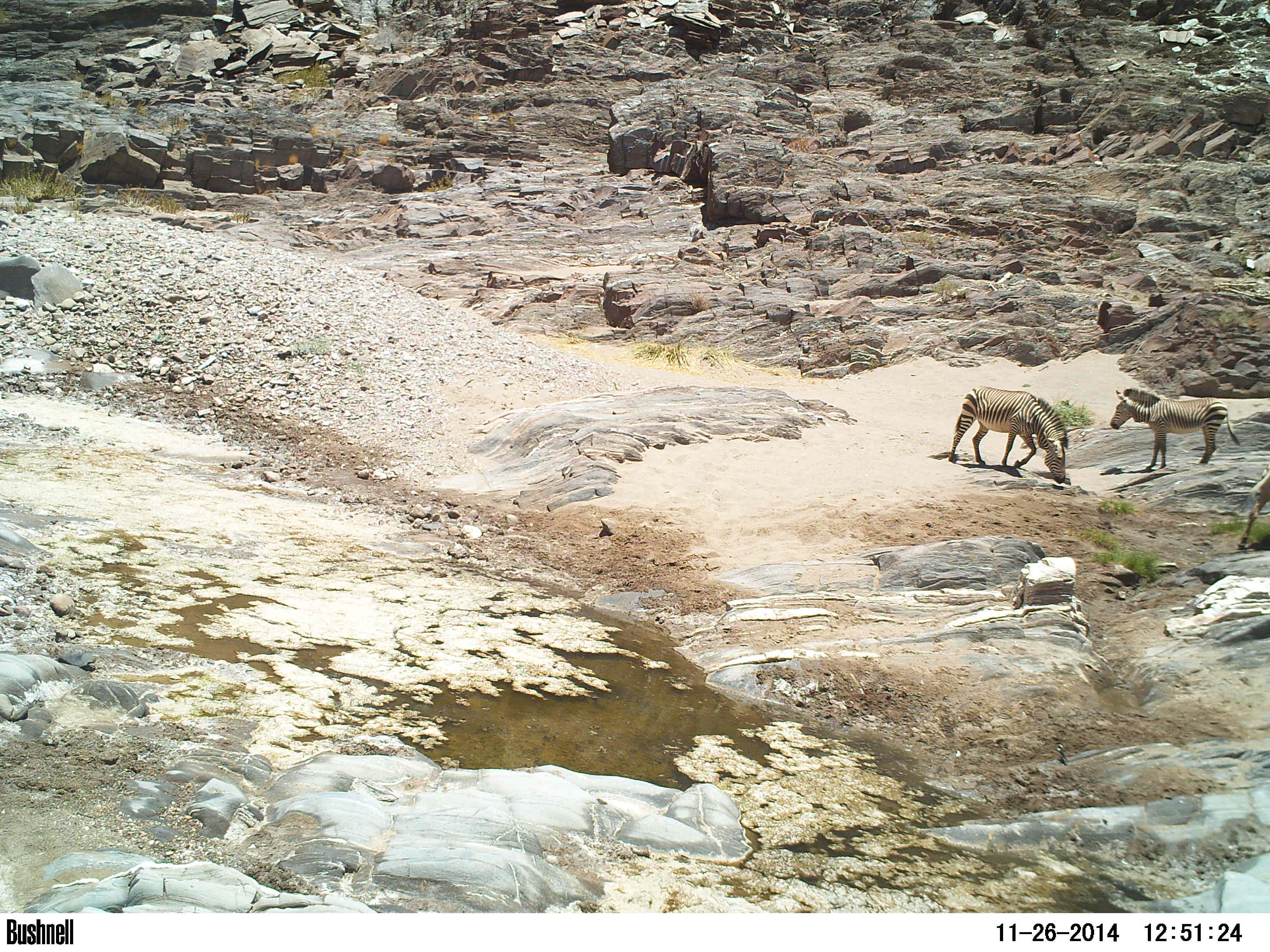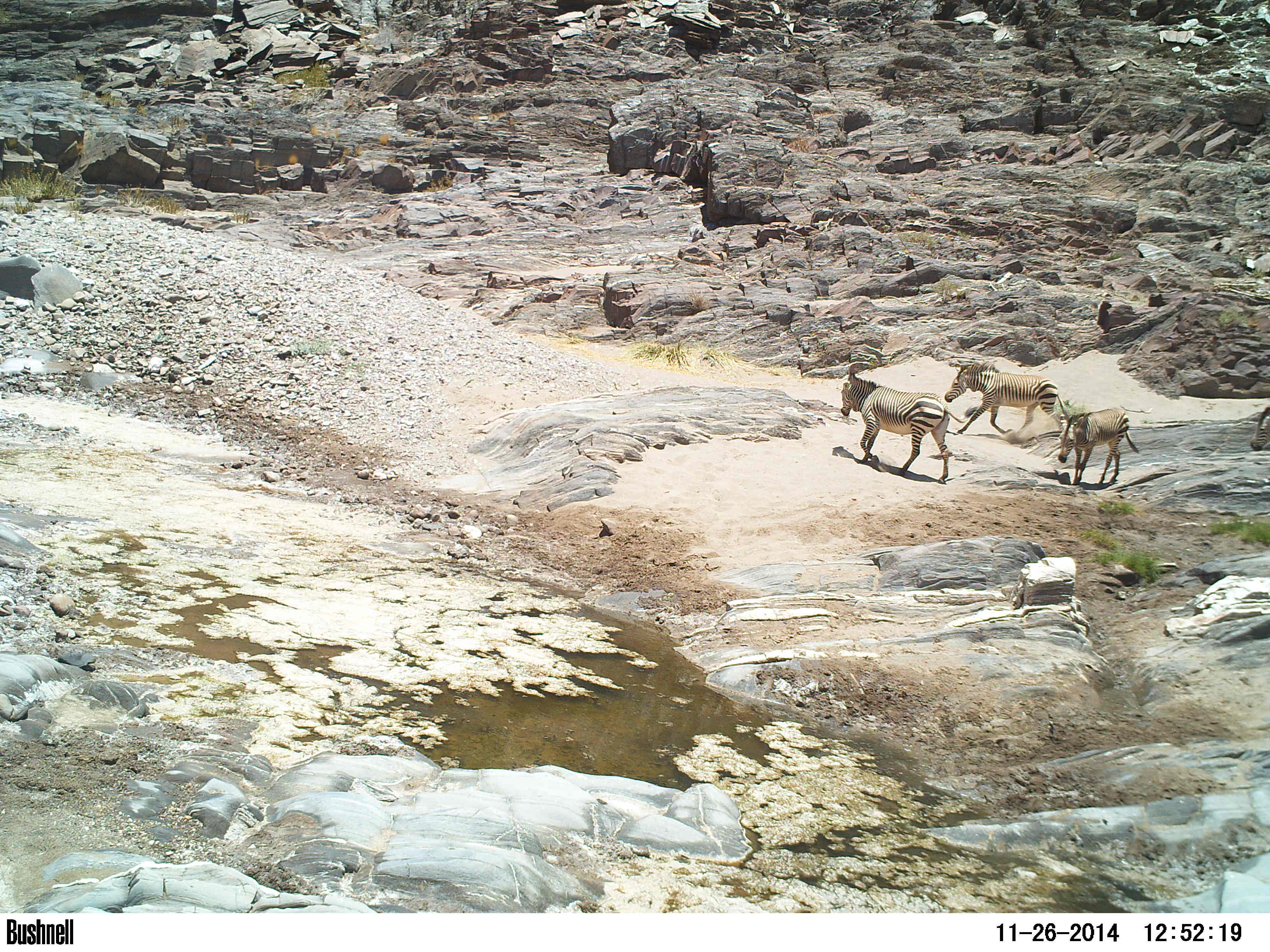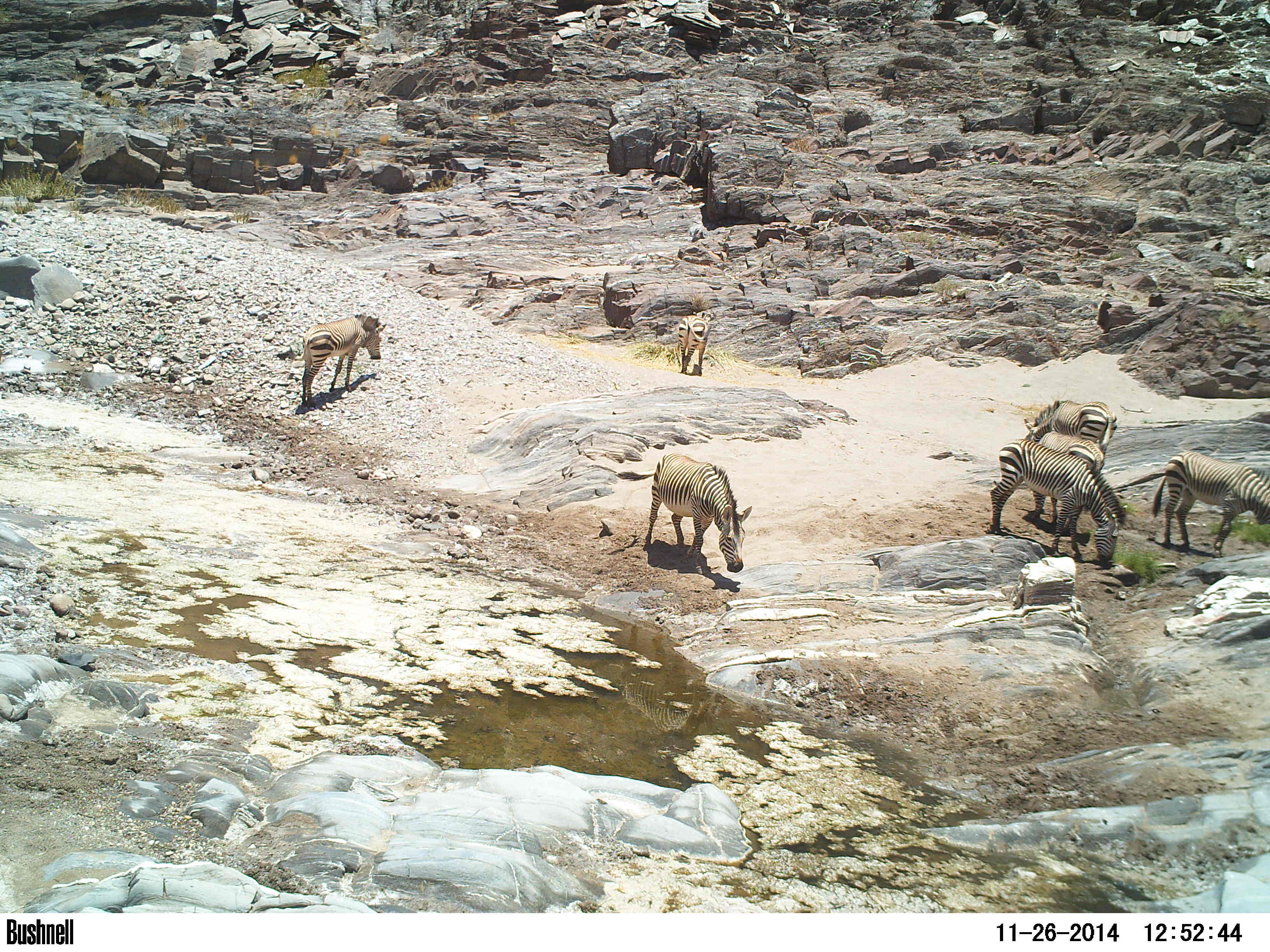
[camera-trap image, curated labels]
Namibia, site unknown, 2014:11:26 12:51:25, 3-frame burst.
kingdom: Animalia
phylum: Chordata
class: Mammalia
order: Perissodactyla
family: Equidae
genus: Equus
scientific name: Equus zebra hartmannae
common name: hartmann's mountain zebra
Equus zebra hartmannae (hartmann's mountain zebra).